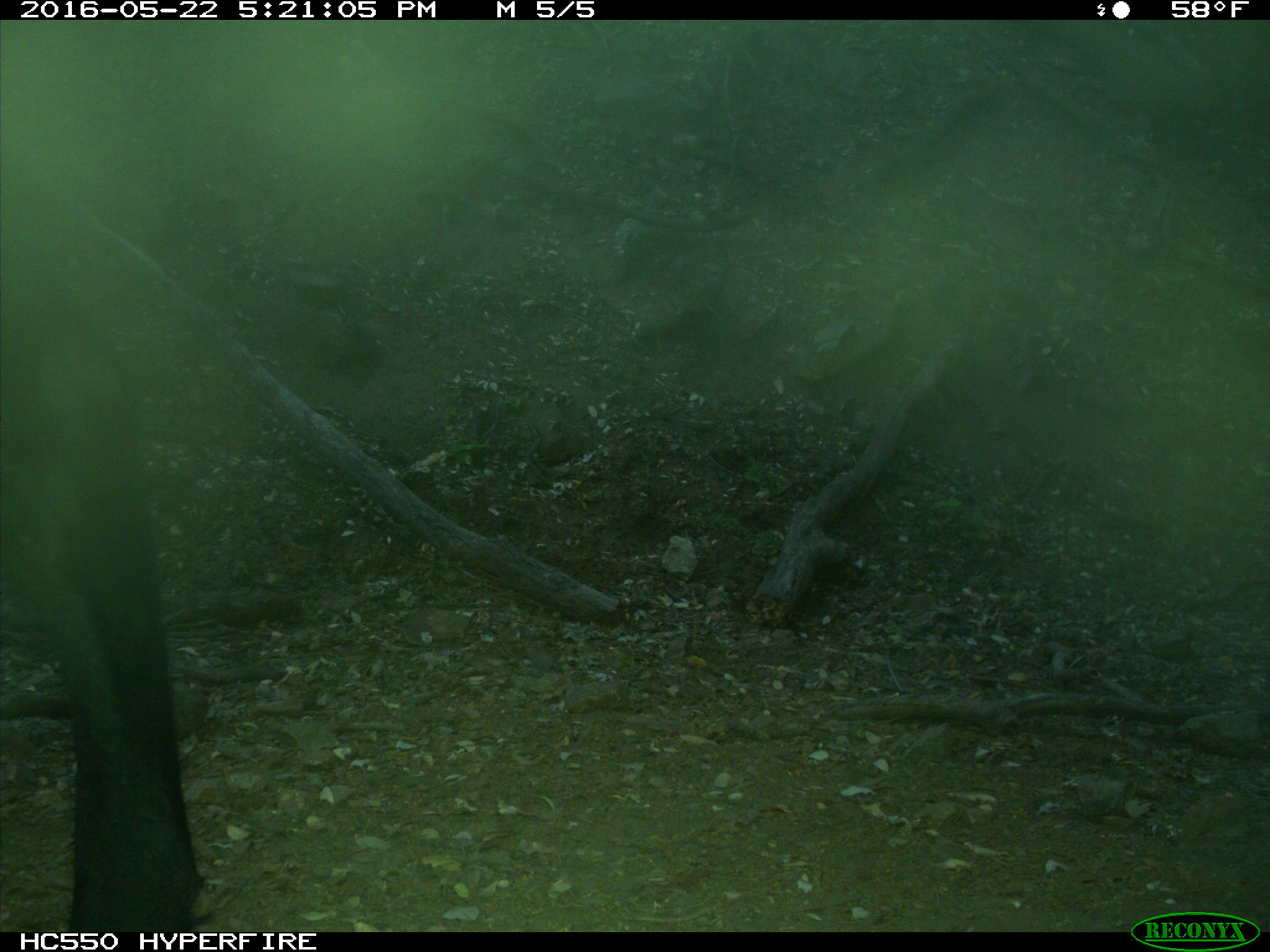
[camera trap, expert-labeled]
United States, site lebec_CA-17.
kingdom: Animalia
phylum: Chordata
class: Mammalia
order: Artiodactyla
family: Bovidae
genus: Bos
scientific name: Bos taurus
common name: domestic cow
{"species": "Bos taurus (domestic cow)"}